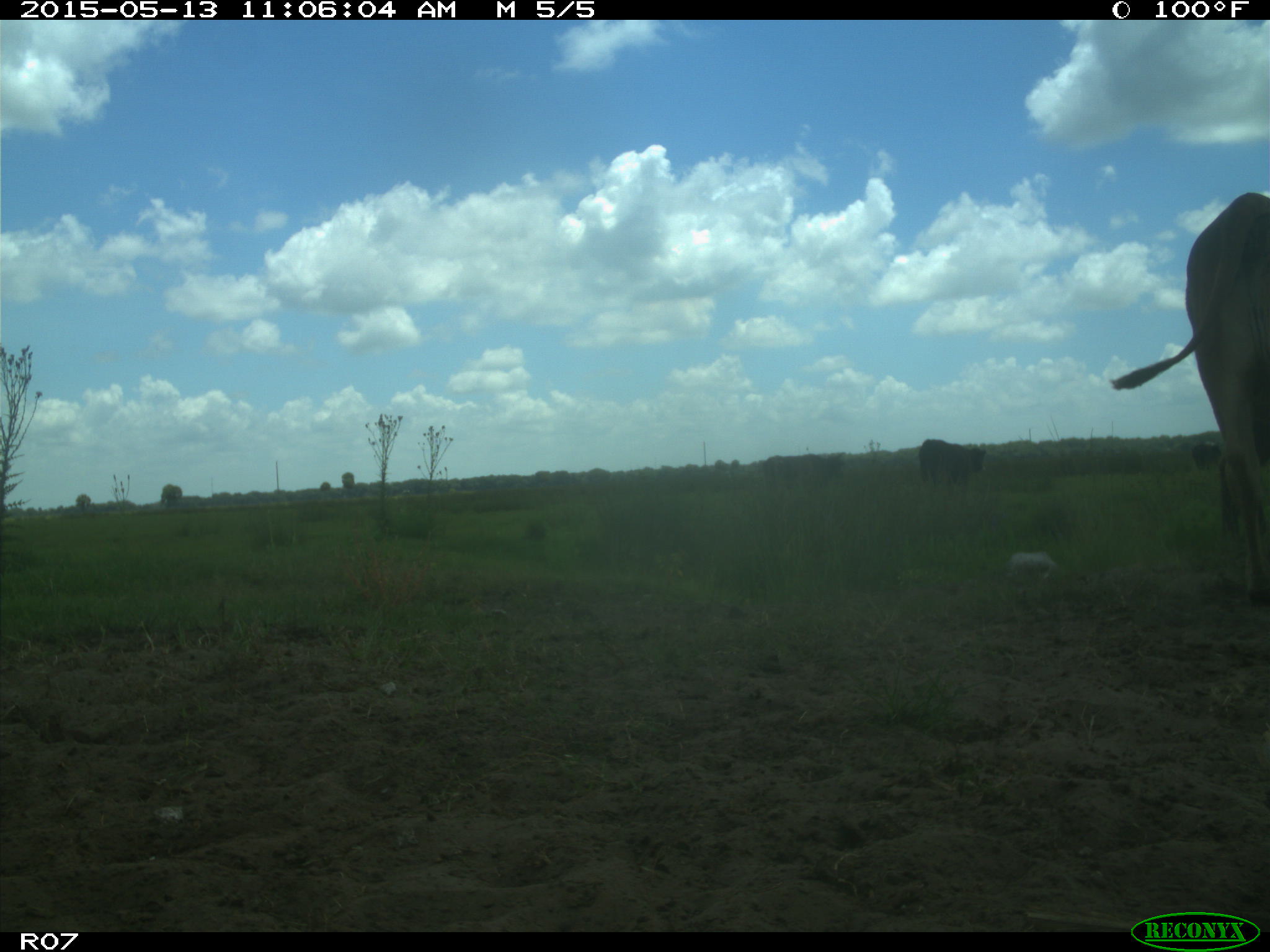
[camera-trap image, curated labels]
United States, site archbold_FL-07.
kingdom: Animalia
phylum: Chordata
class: Mammalia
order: Artiodactyla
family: Bovidae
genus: Bos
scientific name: Bos taurus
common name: domestic cow